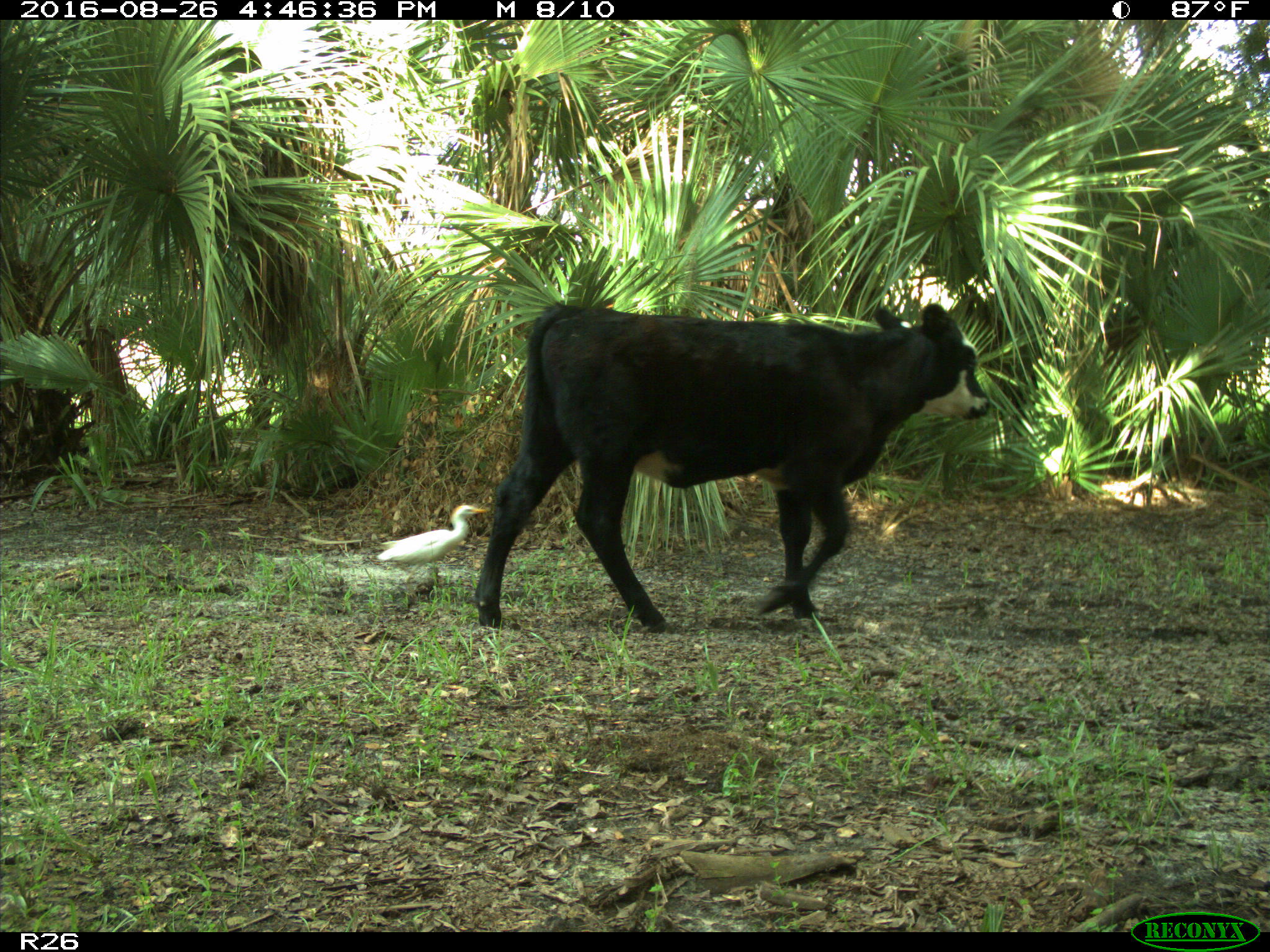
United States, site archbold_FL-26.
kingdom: Animalia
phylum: Chordata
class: Mammalia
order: Artiodactyla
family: Bovidae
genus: Bos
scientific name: Bos taurus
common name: domestic cow